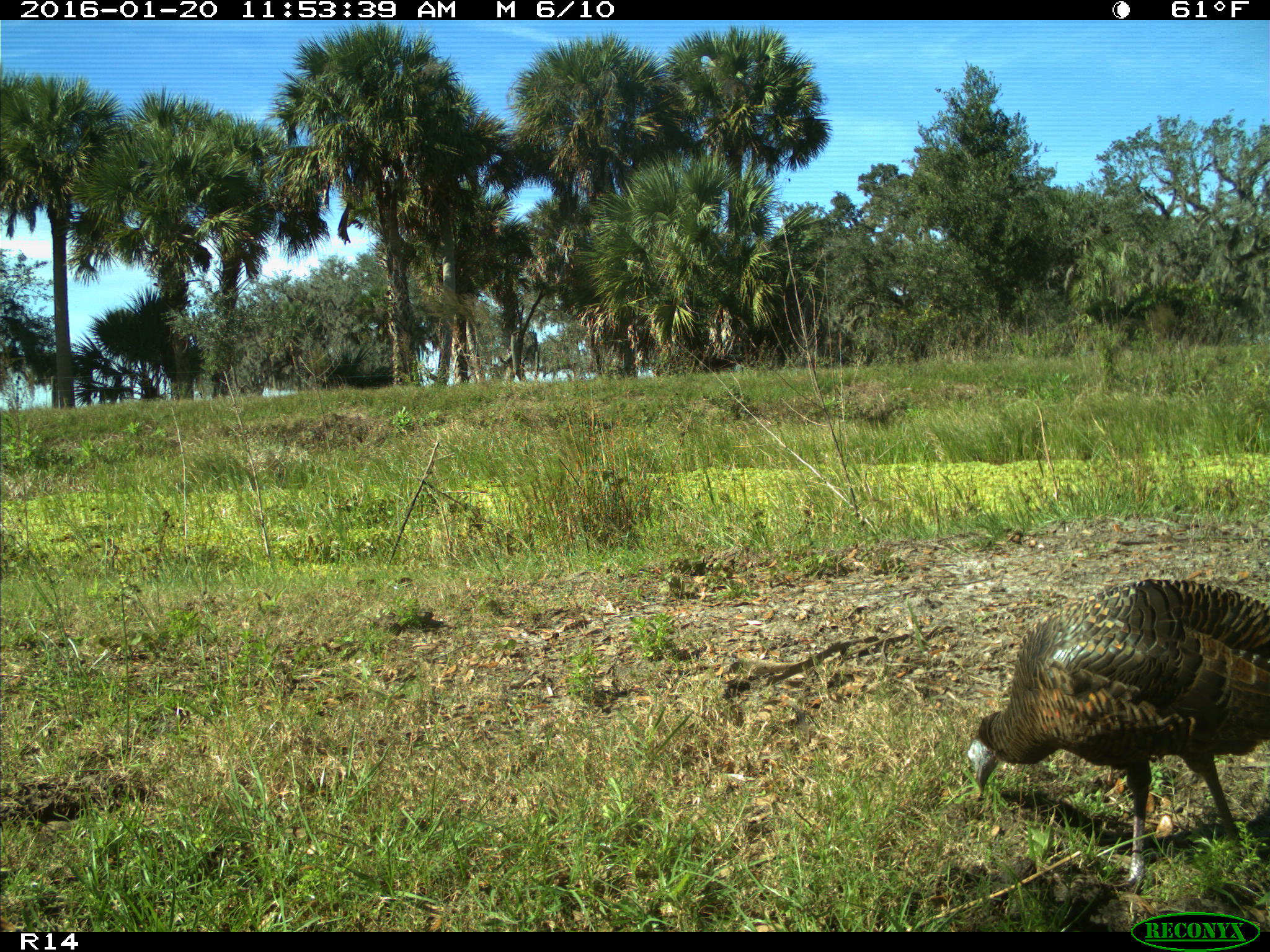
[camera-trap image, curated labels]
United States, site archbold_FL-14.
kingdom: Animalia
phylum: Chordata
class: Aves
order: Galliformes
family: Phasianidae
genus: Meleagris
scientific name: Meleagris gallopavo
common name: wild turkey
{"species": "Meleagris gallopavo (wild turkey)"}